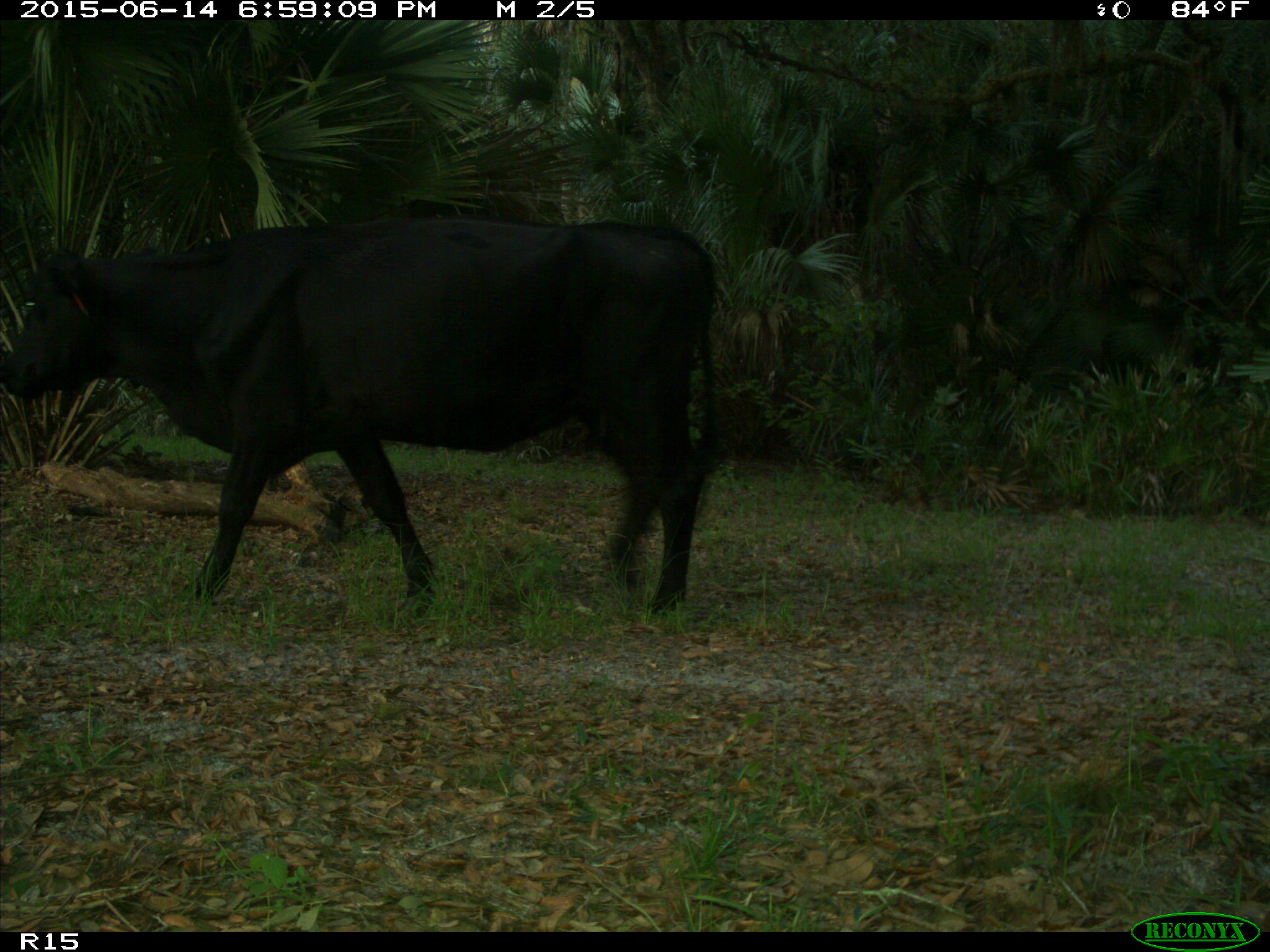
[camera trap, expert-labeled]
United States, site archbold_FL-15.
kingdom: Animalia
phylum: Chordata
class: Mammalia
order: Artiodactyla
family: Bovidae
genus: Bos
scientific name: Bos taurus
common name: domestic cow